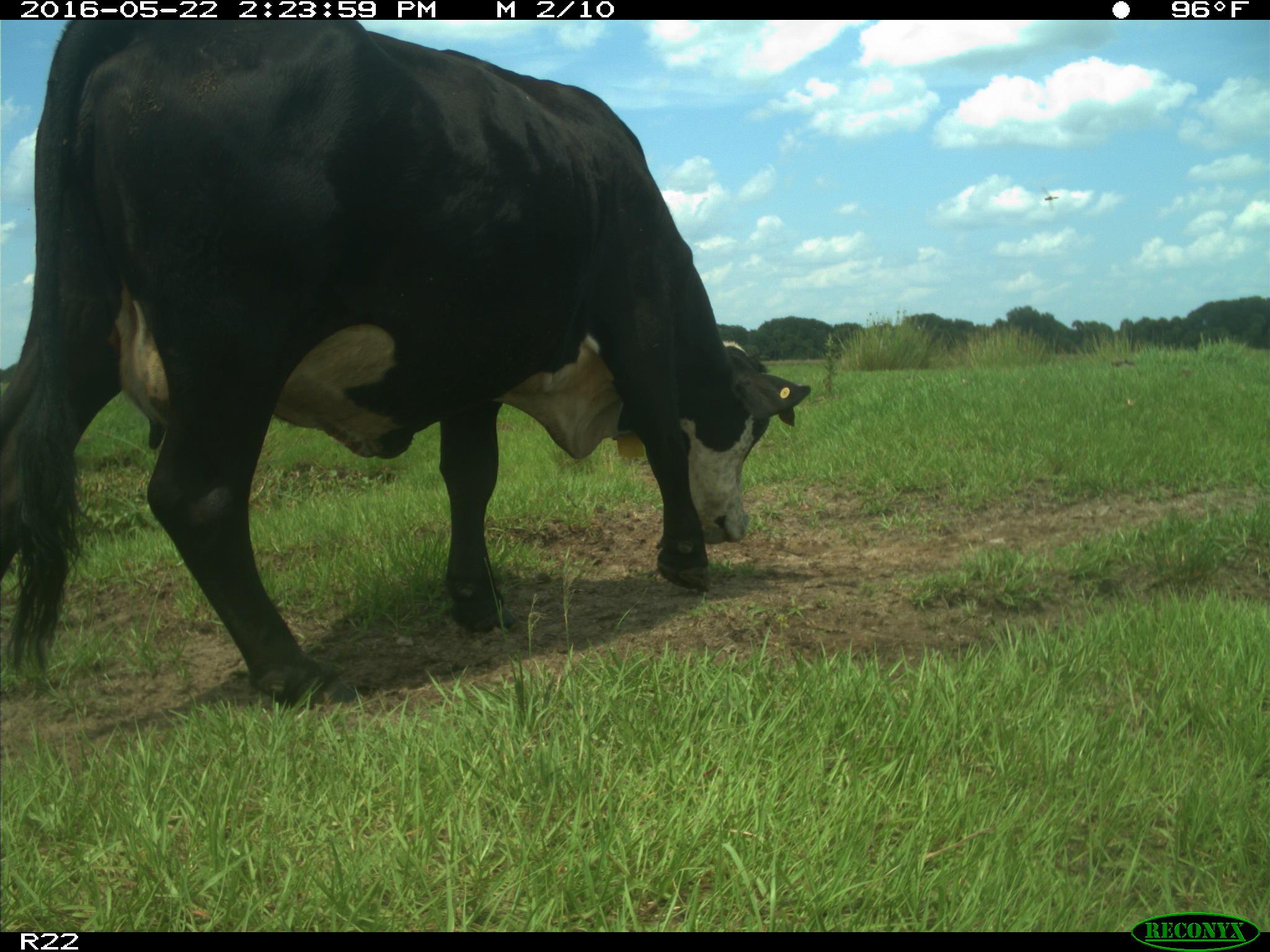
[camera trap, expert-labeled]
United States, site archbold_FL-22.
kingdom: Animalia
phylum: Chordata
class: Mammalia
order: Artiodactyla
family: Bovidae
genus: Bos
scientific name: Bos taurus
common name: domestic cow